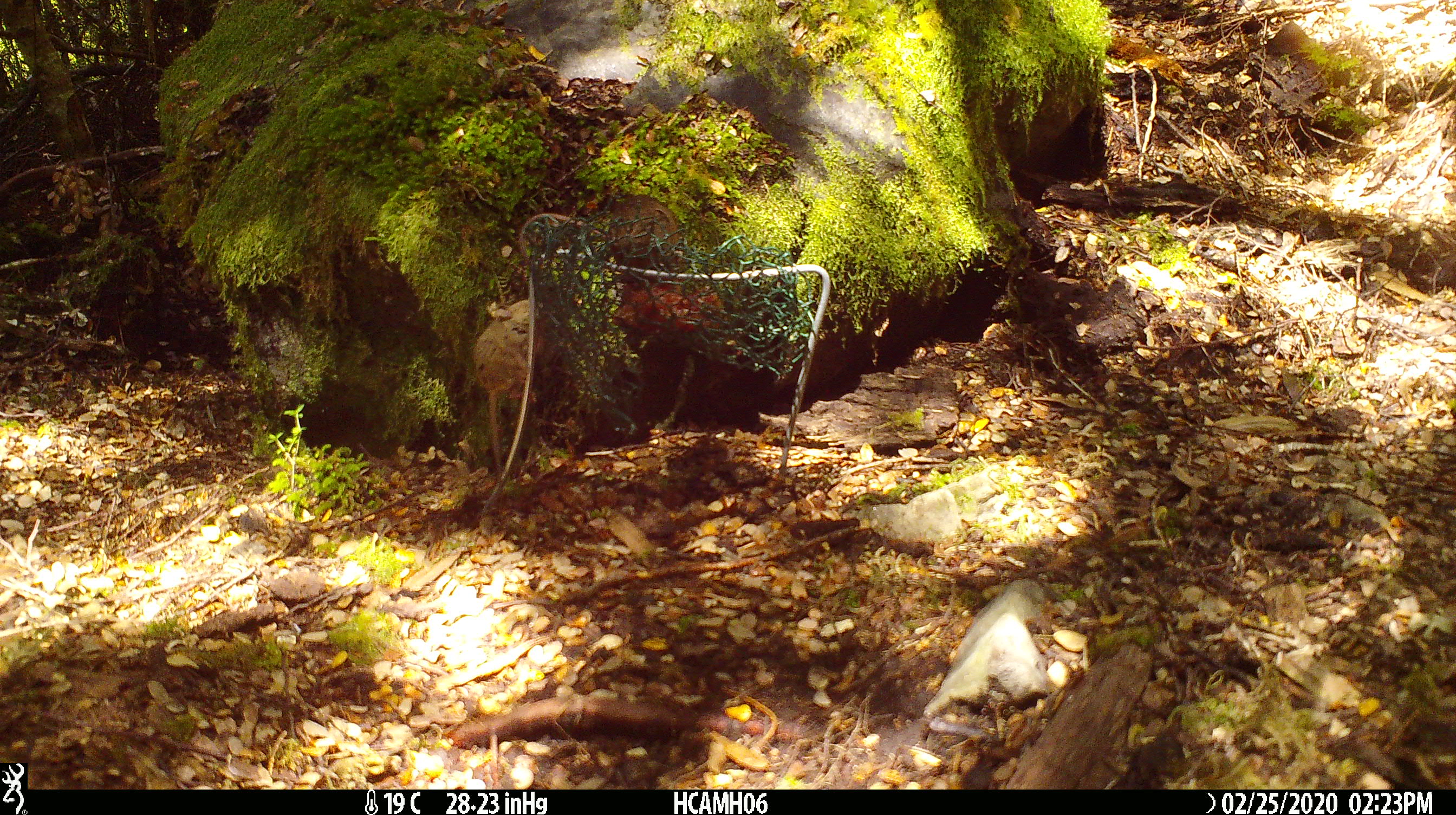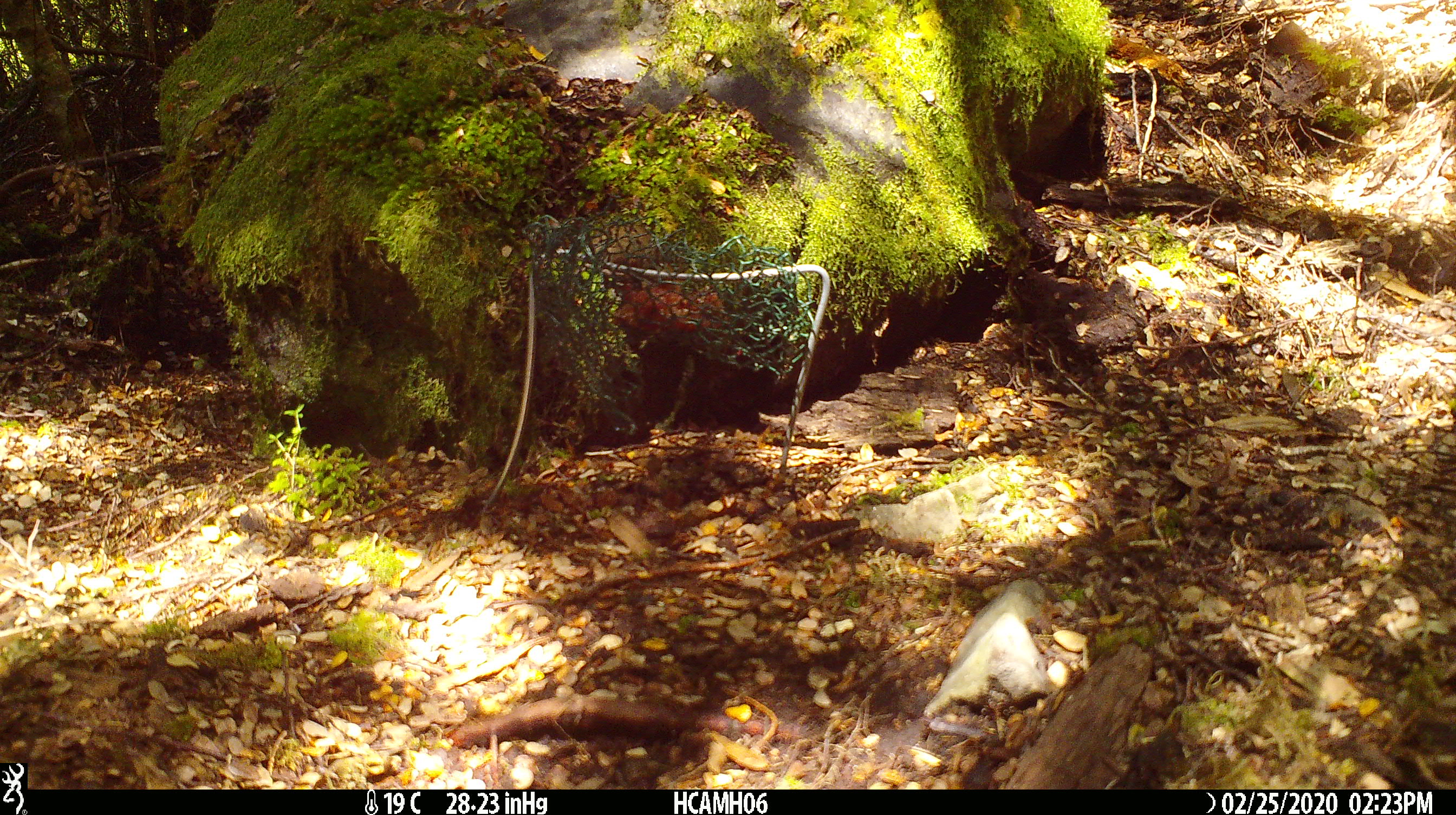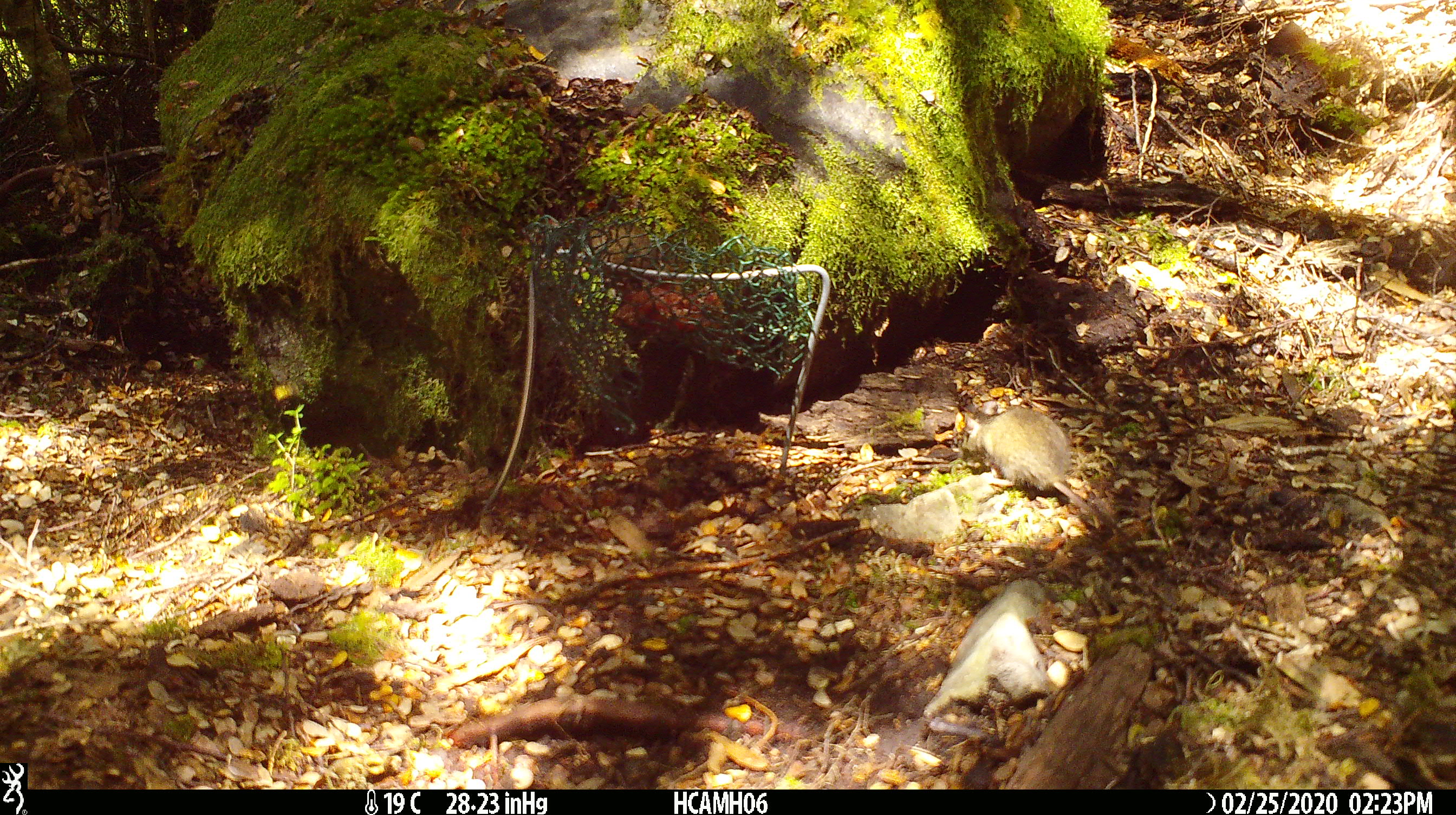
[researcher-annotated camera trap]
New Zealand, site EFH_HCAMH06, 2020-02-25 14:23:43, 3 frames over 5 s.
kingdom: Animalia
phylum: Chordata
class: Mammalia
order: Rodentia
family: Muridae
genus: Mus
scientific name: Mus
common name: mouse